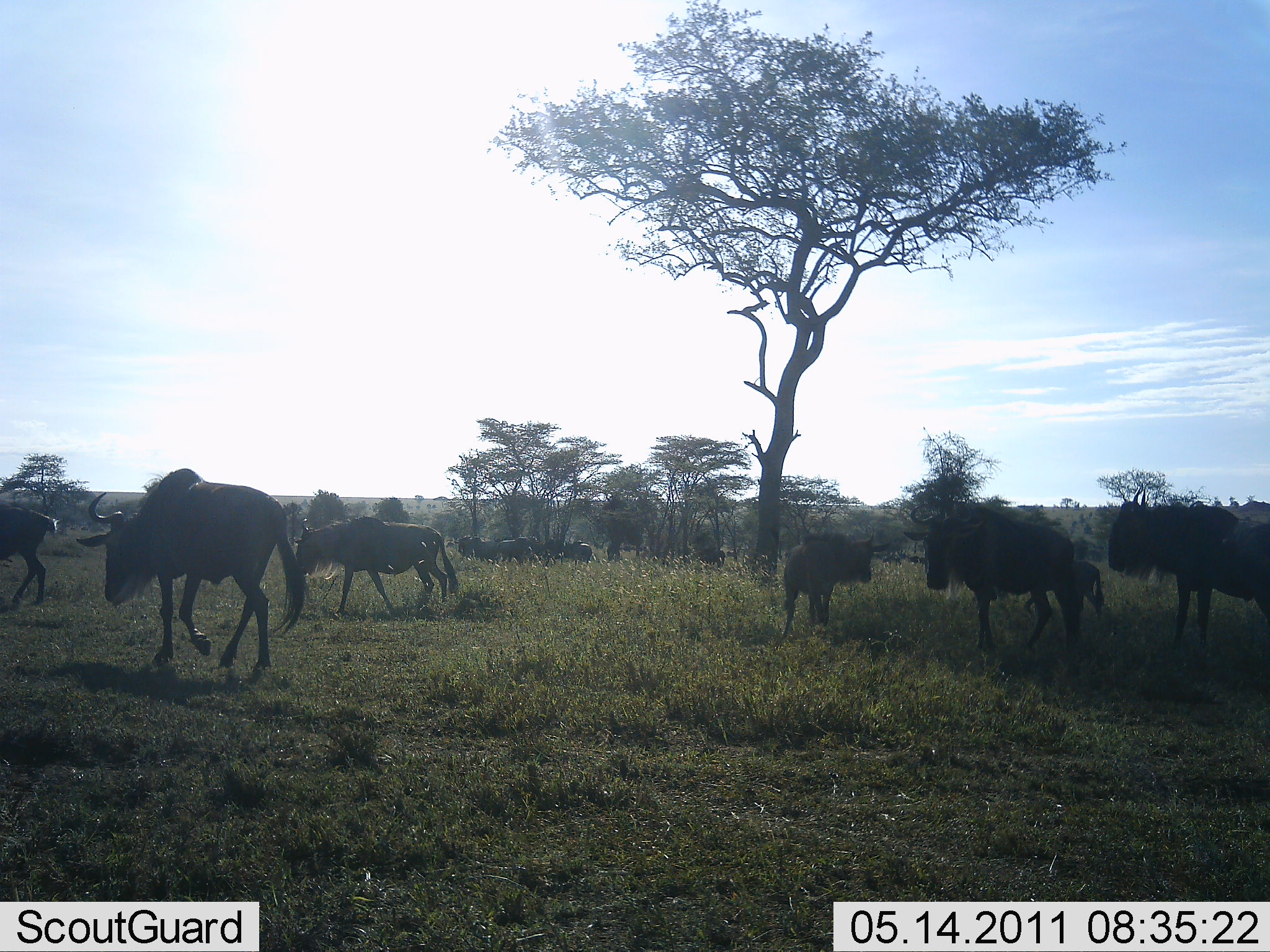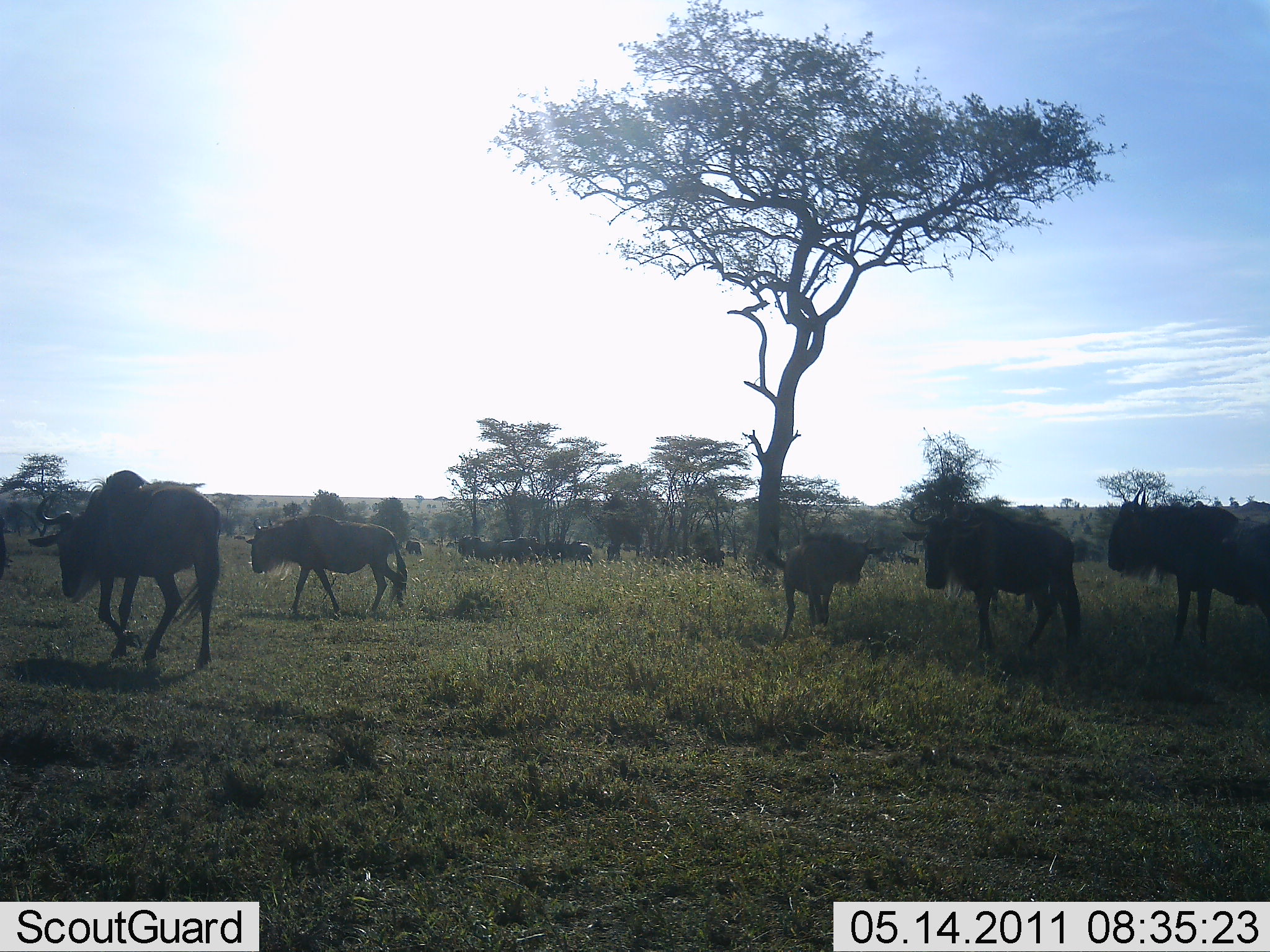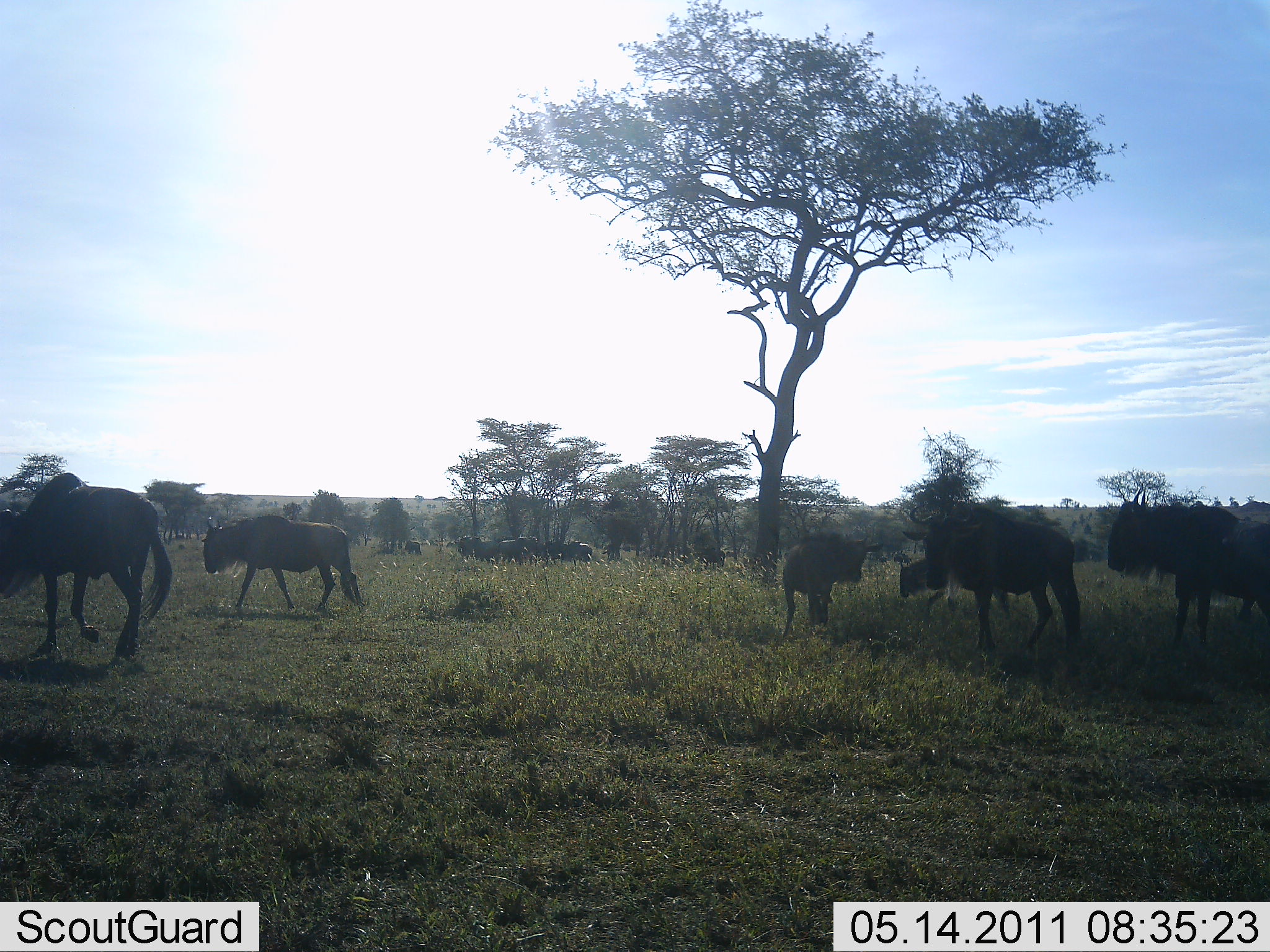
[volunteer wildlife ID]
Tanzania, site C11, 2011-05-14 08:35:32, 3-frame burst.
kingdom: Animalia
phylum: Chordata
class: Mammalia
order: Artiodactyla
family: Bovidae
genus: Connochaetes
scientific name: Connochaetes taurinus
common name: blue wildebeest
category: wildebeest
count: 11-50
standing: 33%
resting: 0%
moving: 75%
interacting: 0%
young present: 25%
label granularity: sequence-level